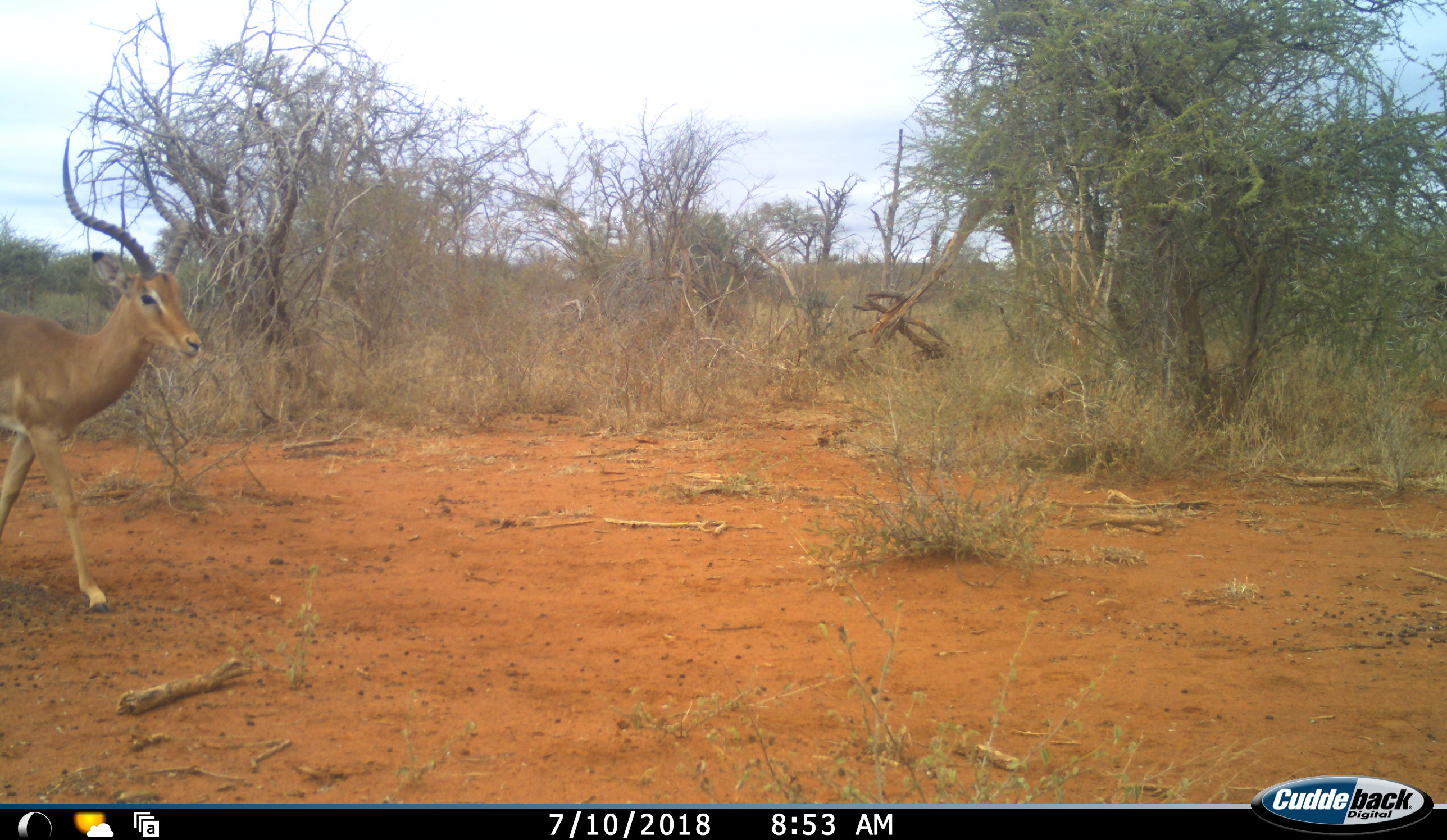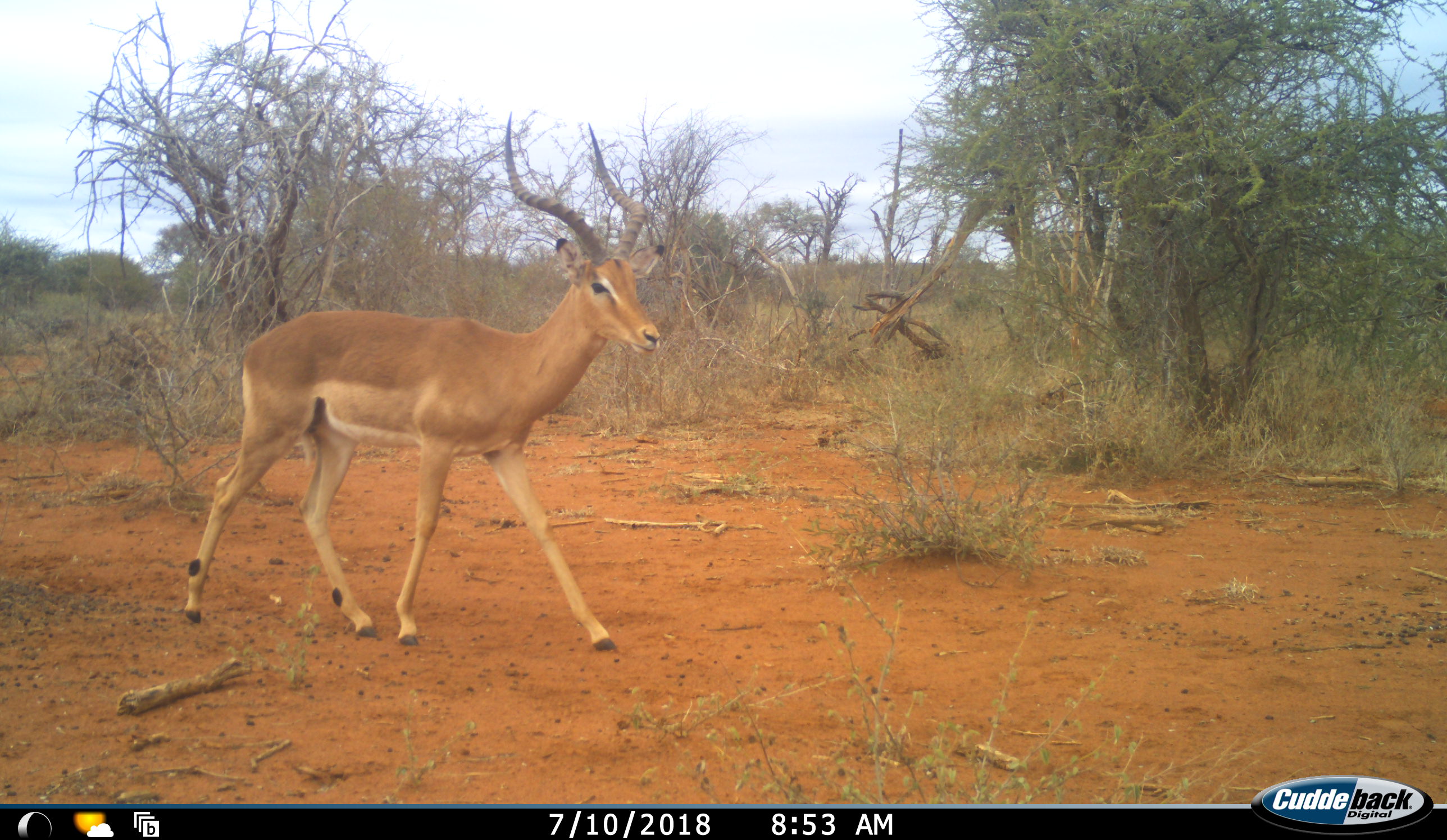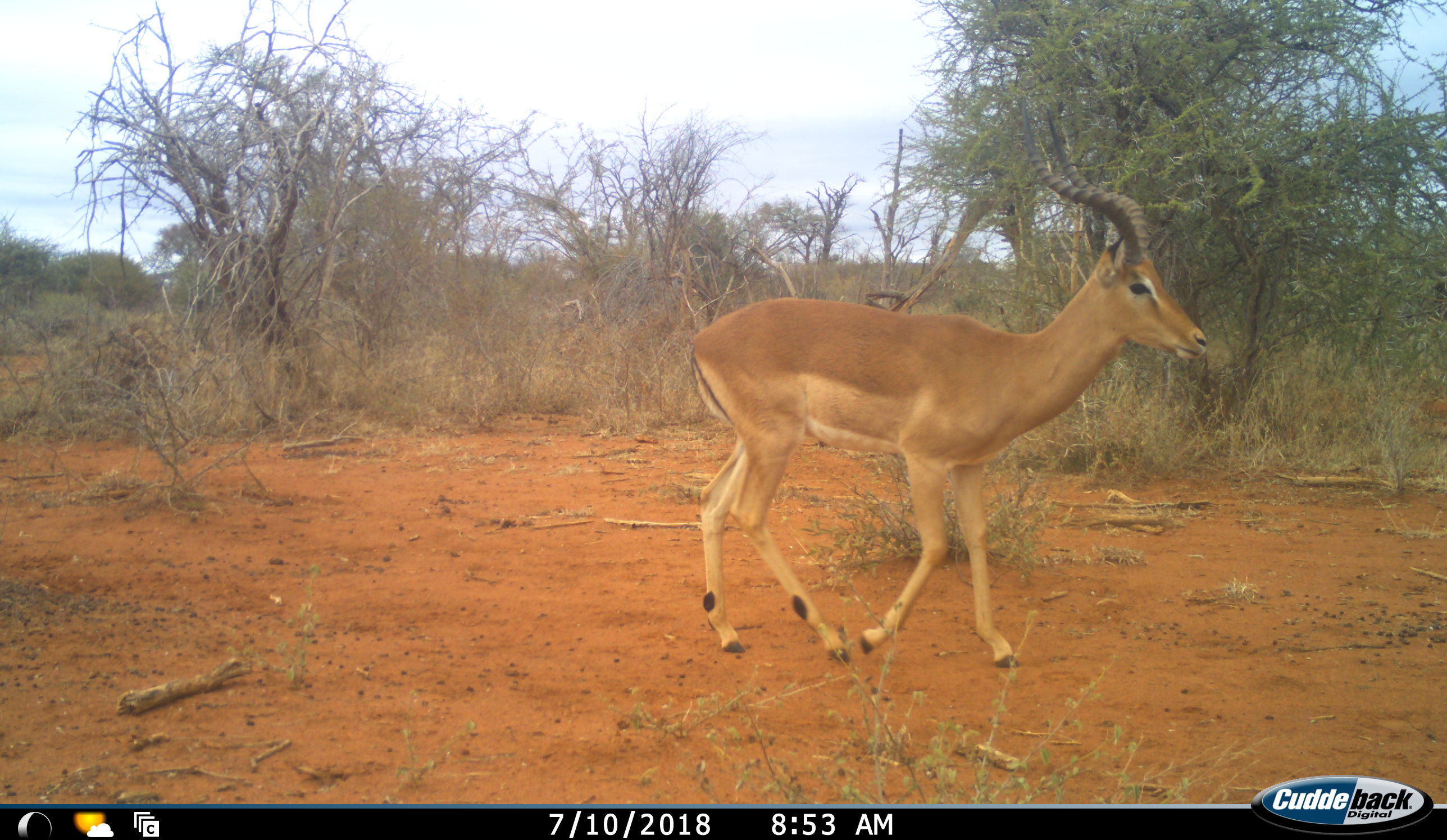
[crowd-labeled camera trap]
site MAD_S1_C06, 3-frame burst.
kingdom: Animalia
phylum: Chordata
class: Mammalia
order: Artiodactyla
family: Bovidae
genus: Aepyceros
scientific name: Aepyceros melampus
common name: impala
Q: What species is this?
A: Impala (Aepyceros melampus).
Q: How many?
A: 1.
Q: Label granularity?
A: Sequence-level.